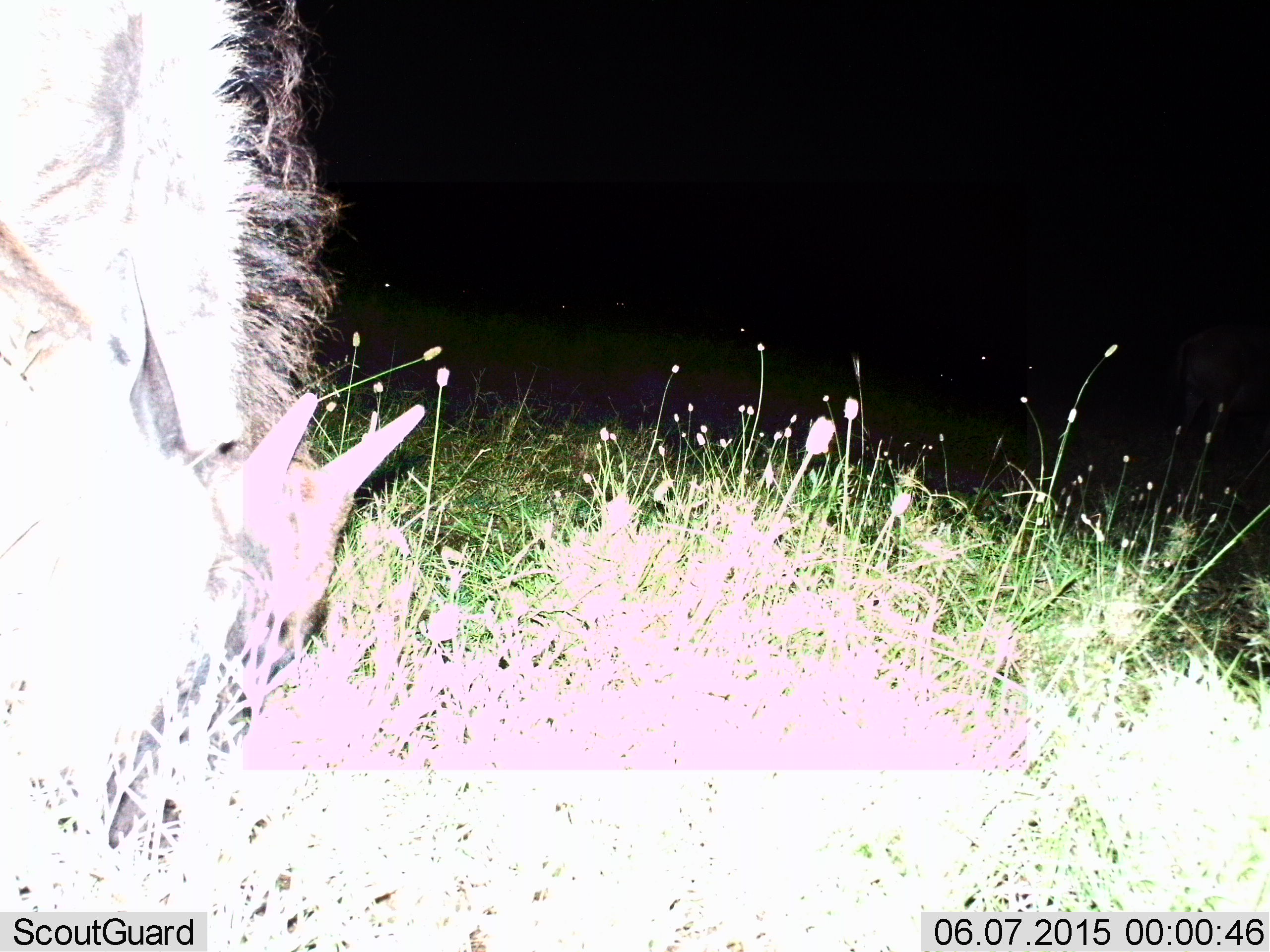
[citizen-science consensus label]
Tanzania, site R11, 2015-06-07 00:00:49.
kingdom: Animalia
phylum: Chordata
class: Mammalia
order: Artiodactyla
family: Bovidae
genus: Connochaetes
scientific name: Connochaetes taurinus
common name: blue wildebeest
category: wildebeest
Wildebeest (blue wildebeest) (Connochaetes taurinus), count 1. Behavior (volunteer vote fractions): standing 20%, resting 10%, moving 10%, interacting 0%. Young present (vote fraction): 20%. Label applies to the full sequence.